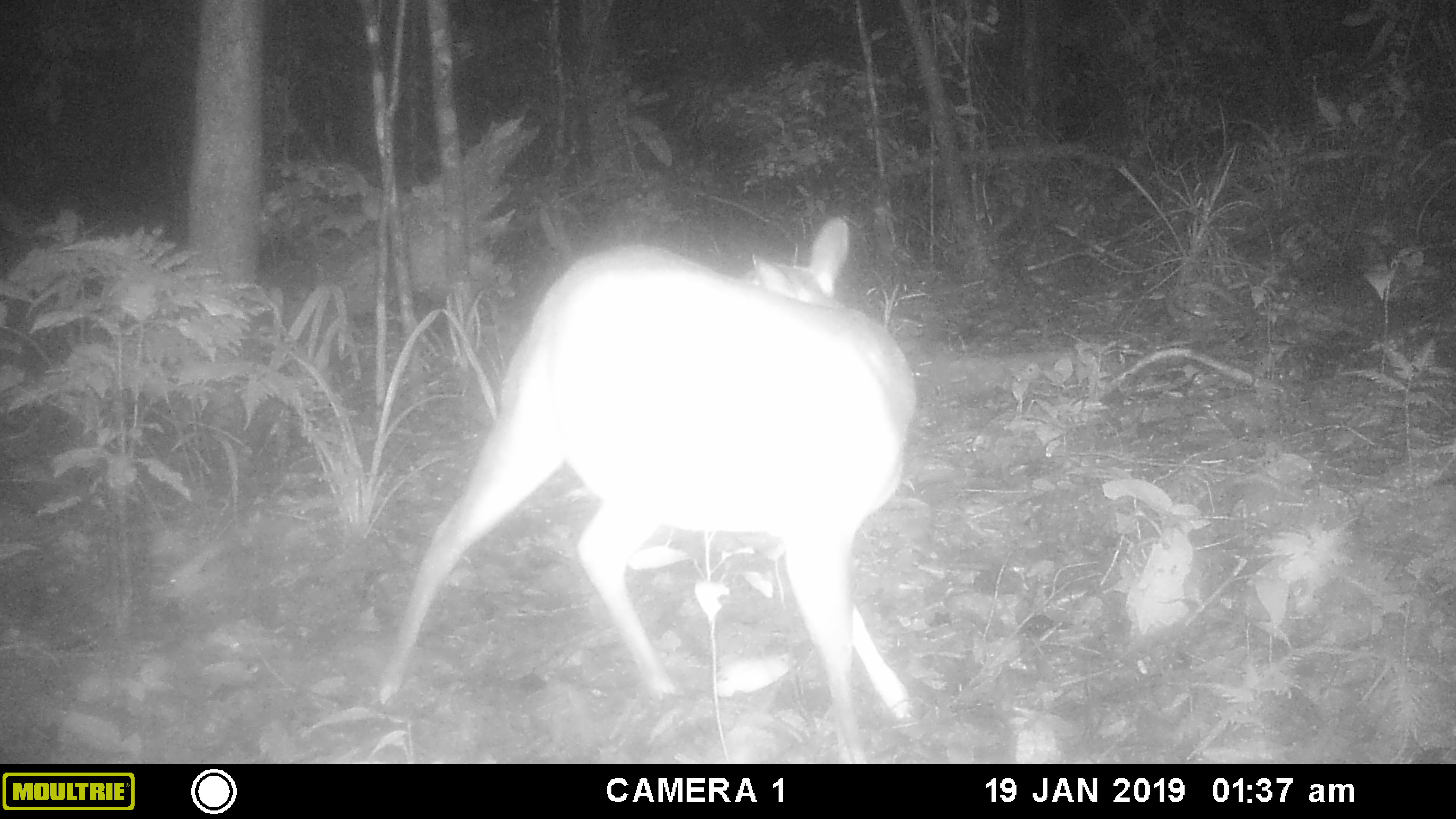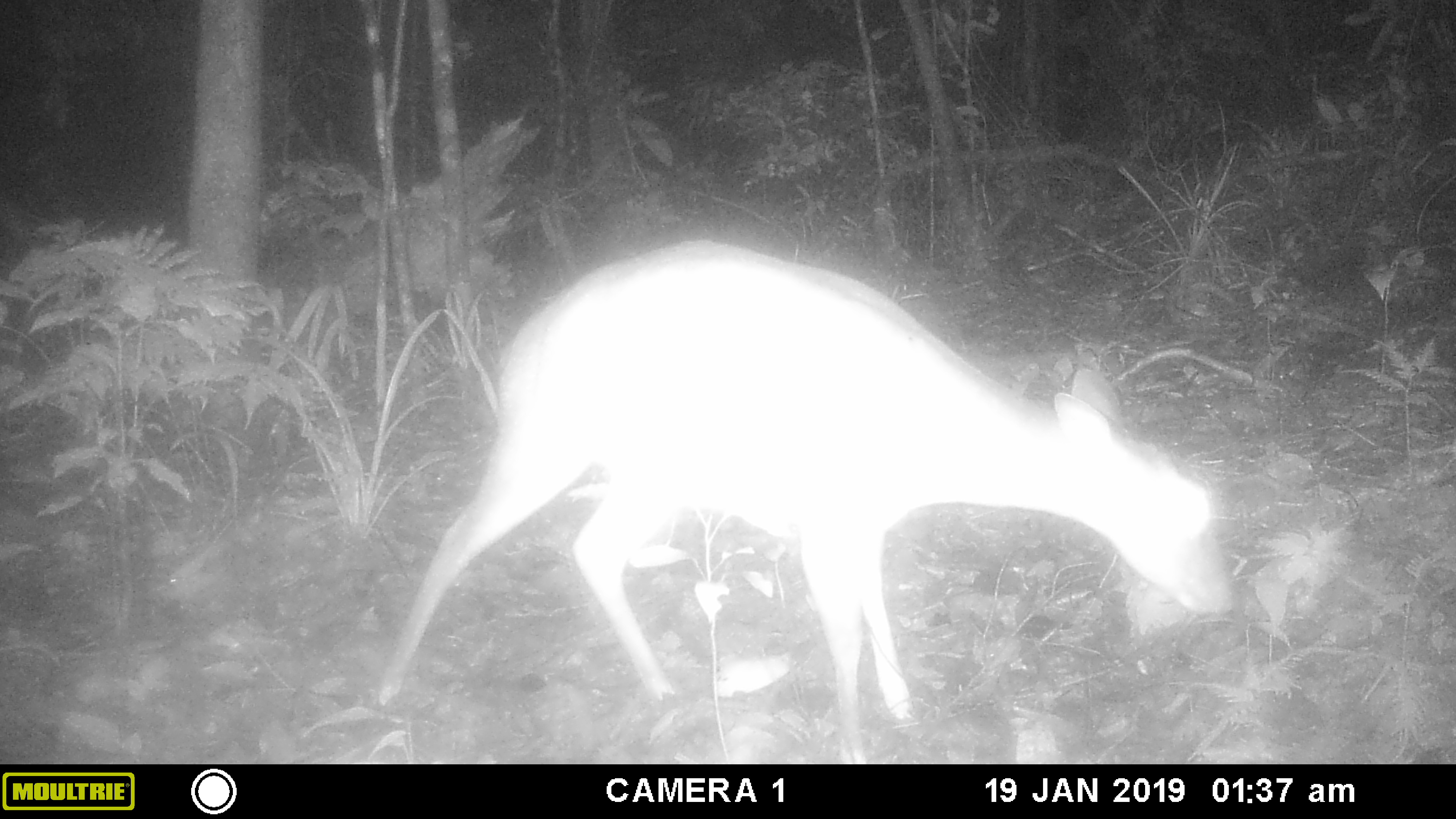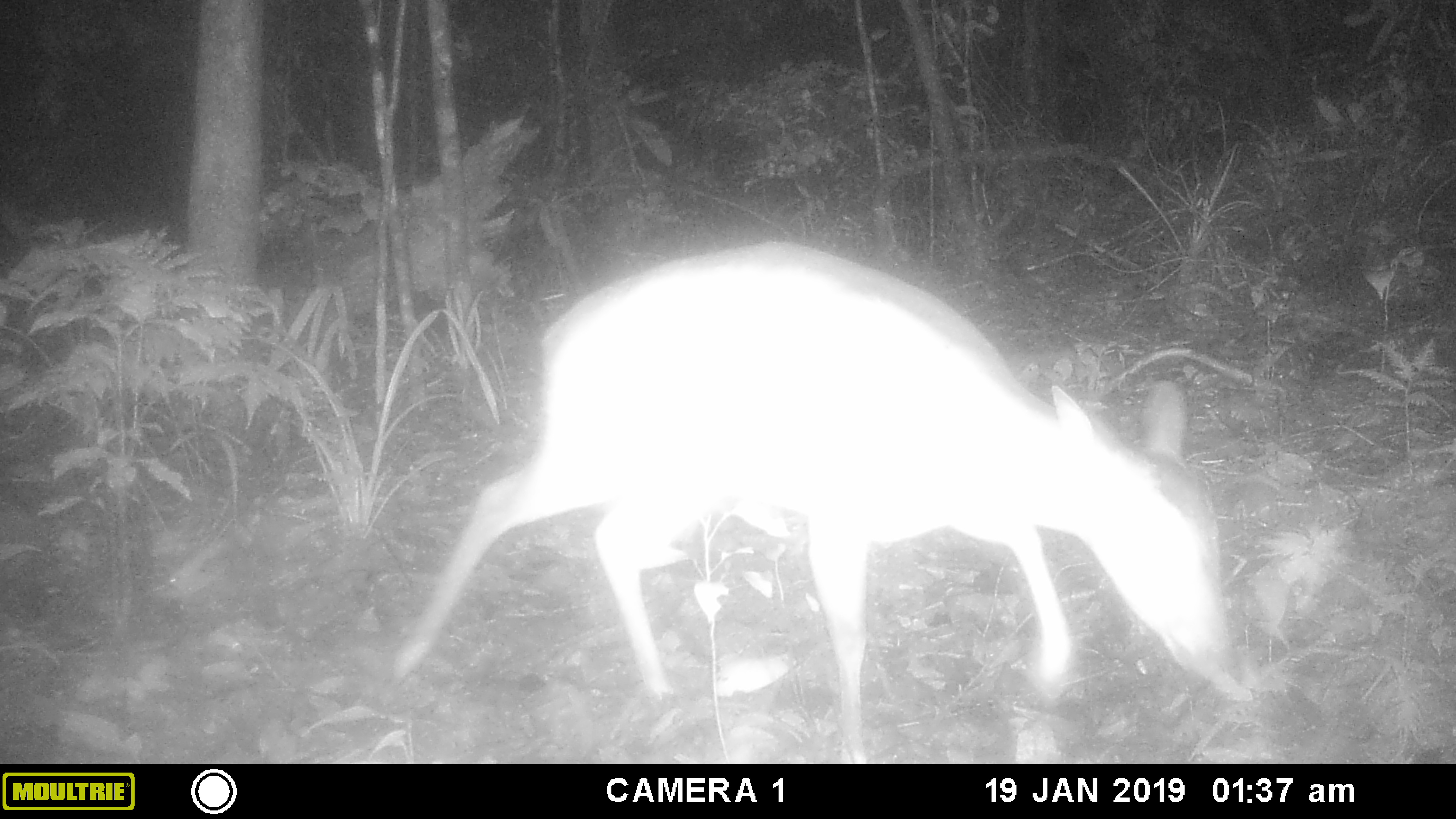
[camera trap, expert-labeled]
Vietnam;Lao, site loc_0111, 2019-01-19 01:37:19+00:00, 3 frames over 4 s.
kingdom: Animalia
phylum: Chordata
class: Mammalia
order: Artiodactyla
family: Cervidae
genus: Muntiacus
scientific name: Muntiacus vuquangensis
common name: large-antlered muntjac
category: large antlered muntjac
Large antlered muntjac (large-antlered muntjac) (Muntiacus vuquangensis). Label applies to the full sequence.